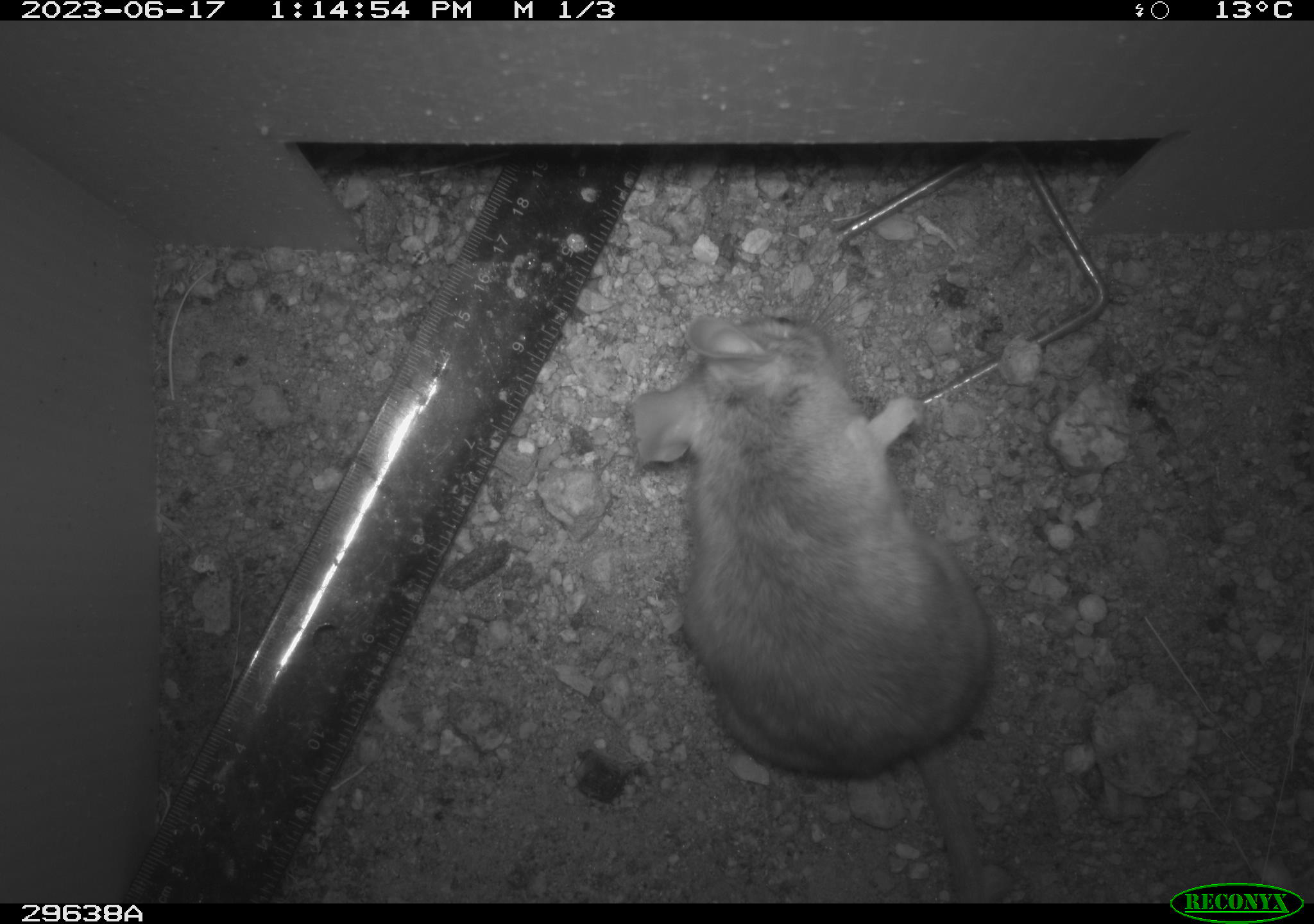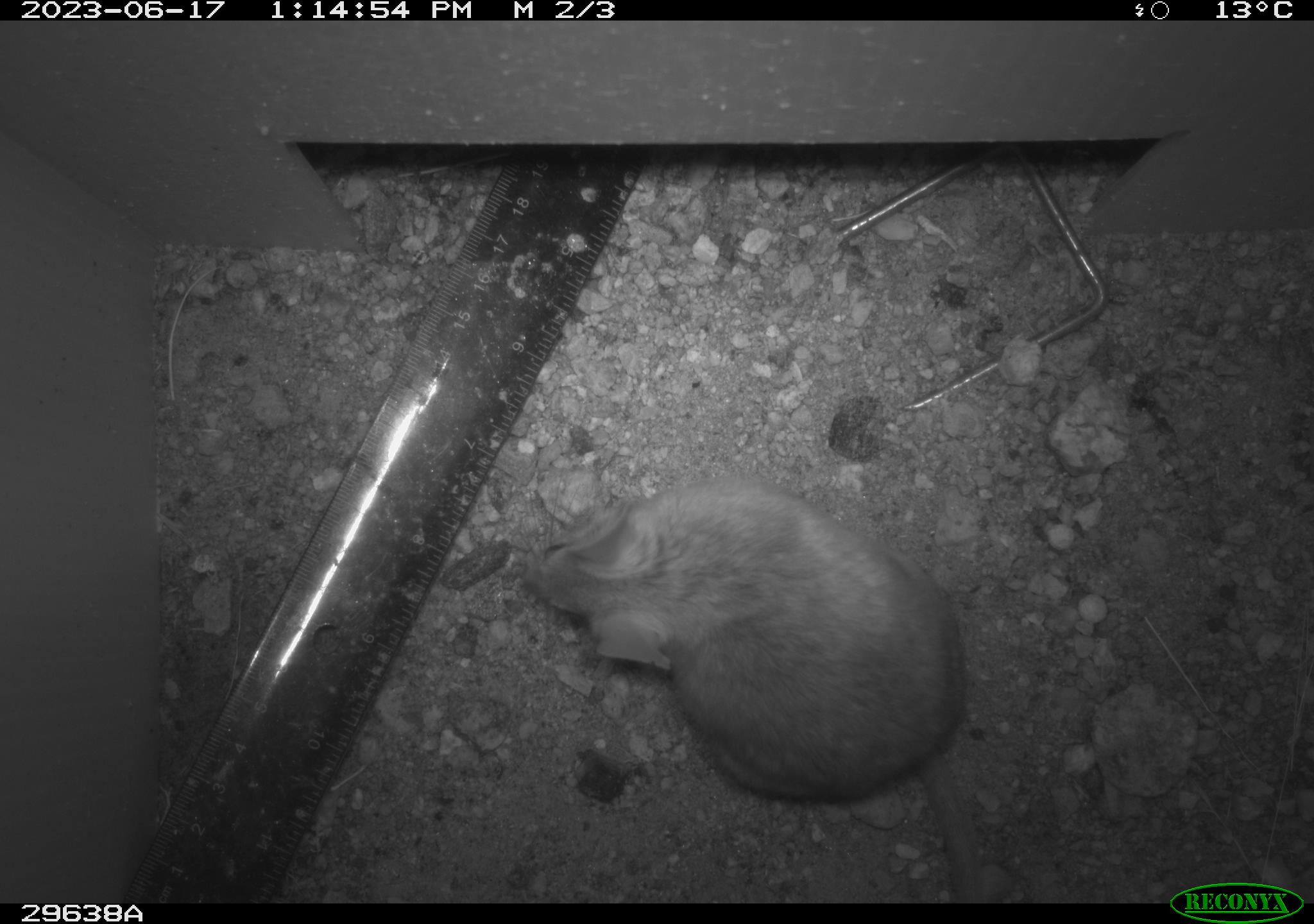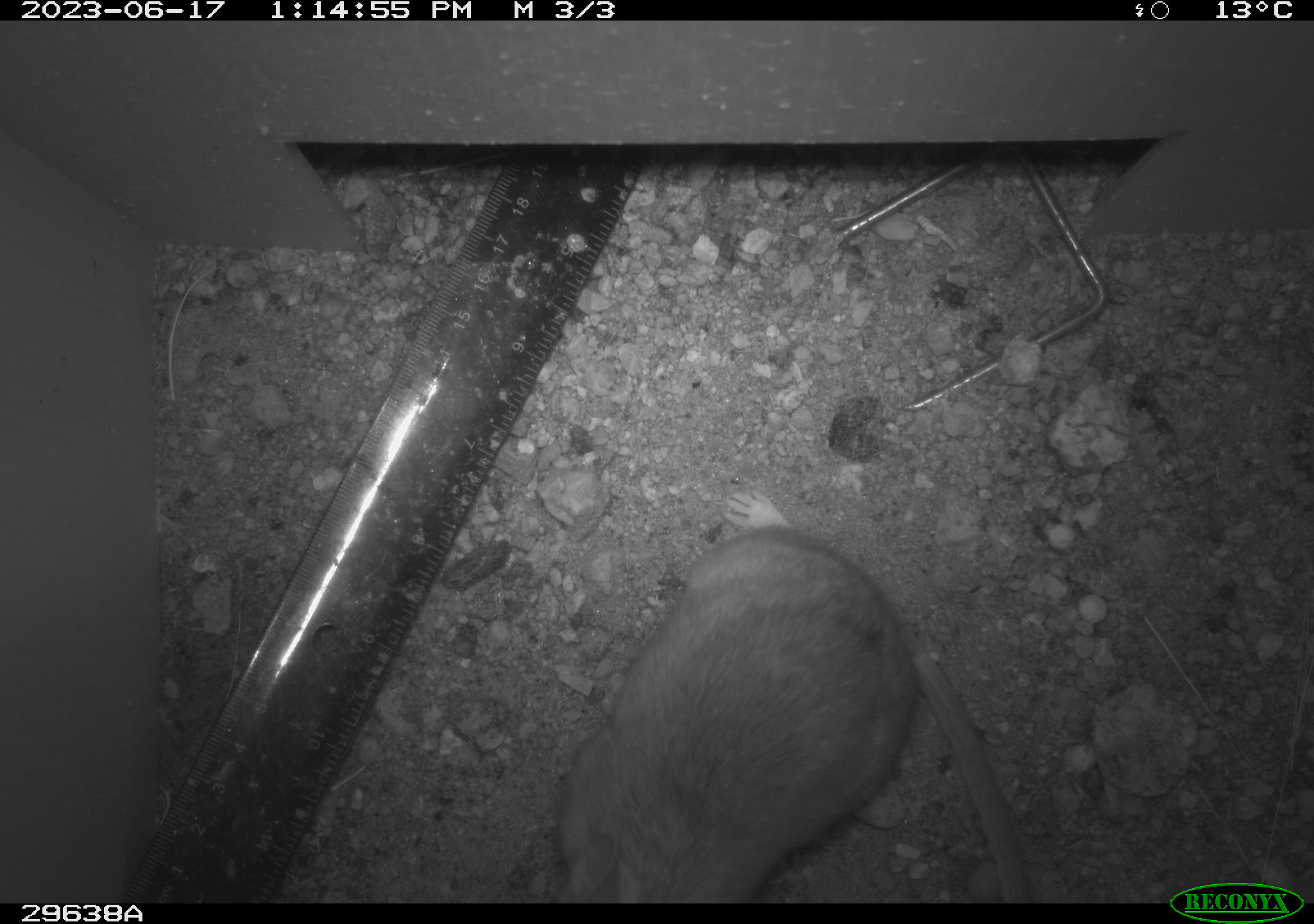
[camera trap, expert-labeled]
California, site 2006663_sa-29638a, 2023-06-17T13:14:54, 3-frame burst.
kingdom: Animalia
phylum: Chordata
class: Mammalia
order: Rodentia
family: Cricetidae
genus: Neotoma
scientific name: Neotoma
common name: pack rat or woodrat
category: neotoma species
Neotoma species (pack rat or woodrat) (Neotoma).